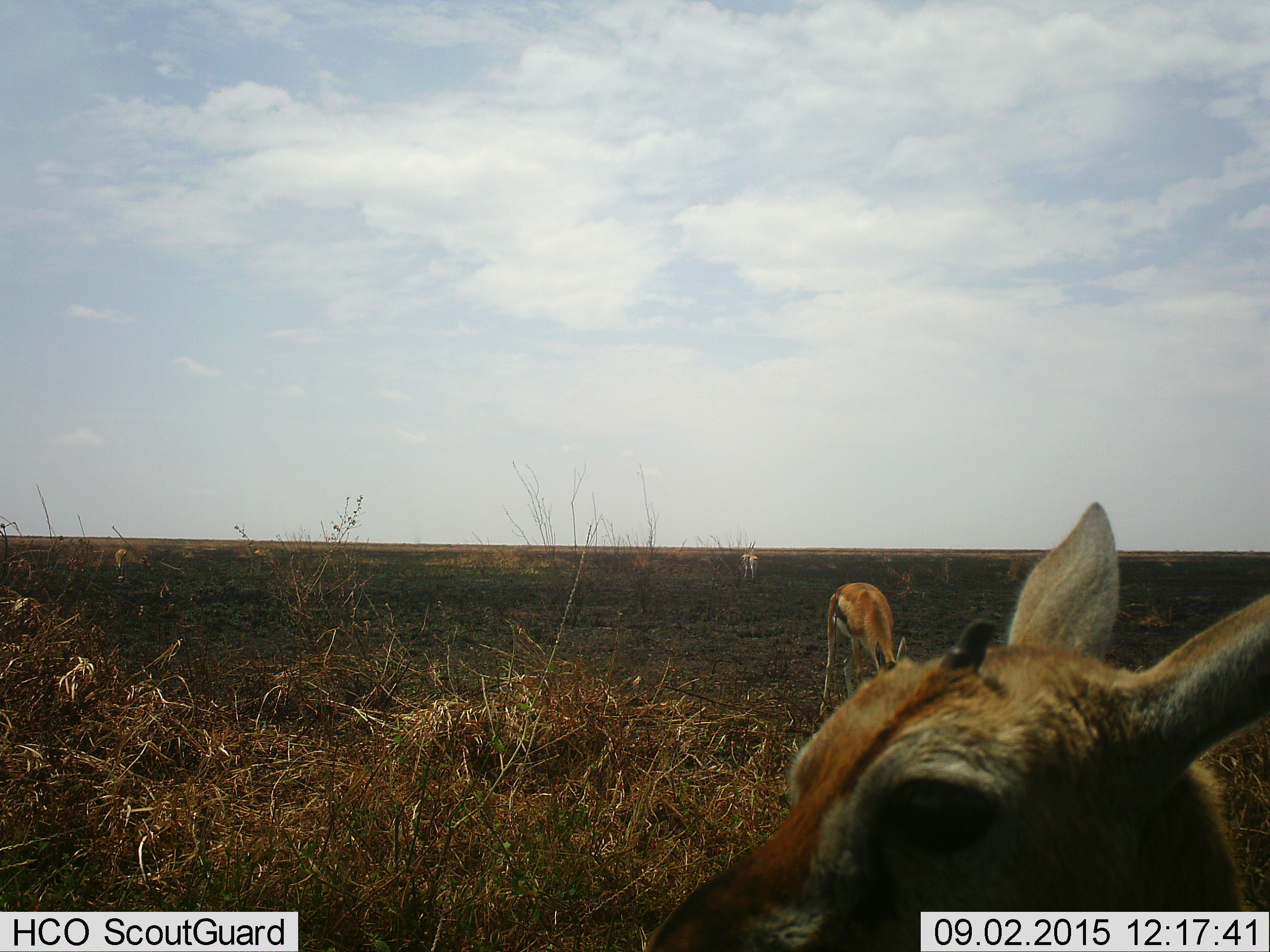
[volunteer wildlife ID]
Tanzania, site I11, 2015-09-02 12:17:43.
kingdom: Animalia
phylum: Chordata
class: Mammalia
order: Artiodactyla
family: Bovidae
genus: Eudorcas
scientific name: Eudorcas thomsonii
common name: thomson's gazelle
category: gazellethomsons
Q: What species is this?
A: Gazellethomsons (thomson's gazelle) (Eudorcas thomsonii).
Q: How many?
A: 3.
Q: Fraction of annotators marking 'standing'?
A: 78%.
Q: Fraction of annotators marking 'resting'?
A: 0%.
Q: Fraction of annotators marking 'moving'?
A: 11%.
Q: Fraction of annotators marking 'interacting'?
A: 11%.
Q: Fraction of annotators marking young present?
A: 0%.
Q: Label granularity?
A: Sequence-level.